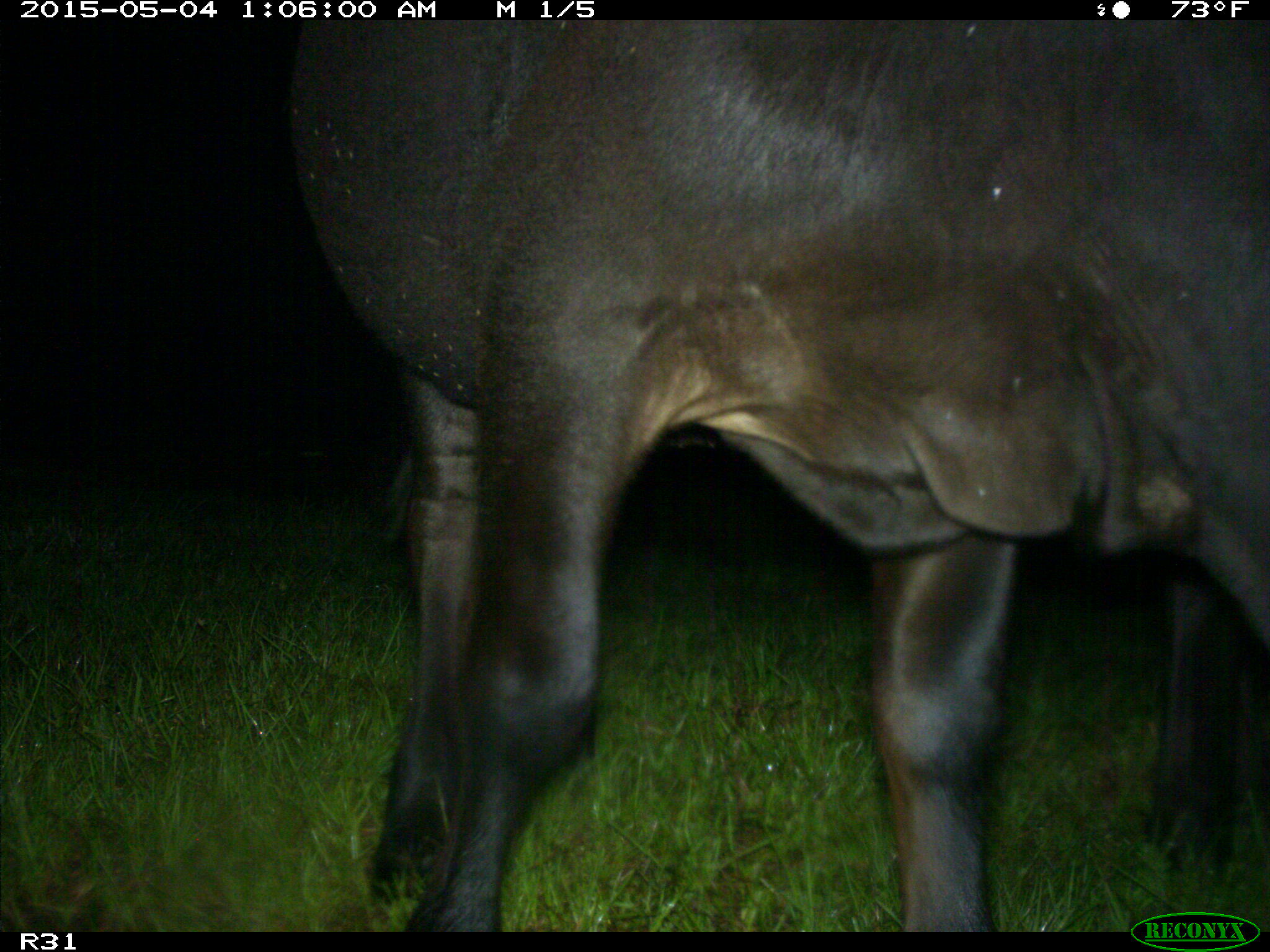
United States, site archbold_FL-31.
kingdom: Animalia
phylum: Chordata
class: Mammalia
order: Artiodactyla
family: Bovidae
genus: Bos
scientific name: Bos taurus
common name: domestic cow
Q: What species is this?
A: Bos taurus (domestic cow).